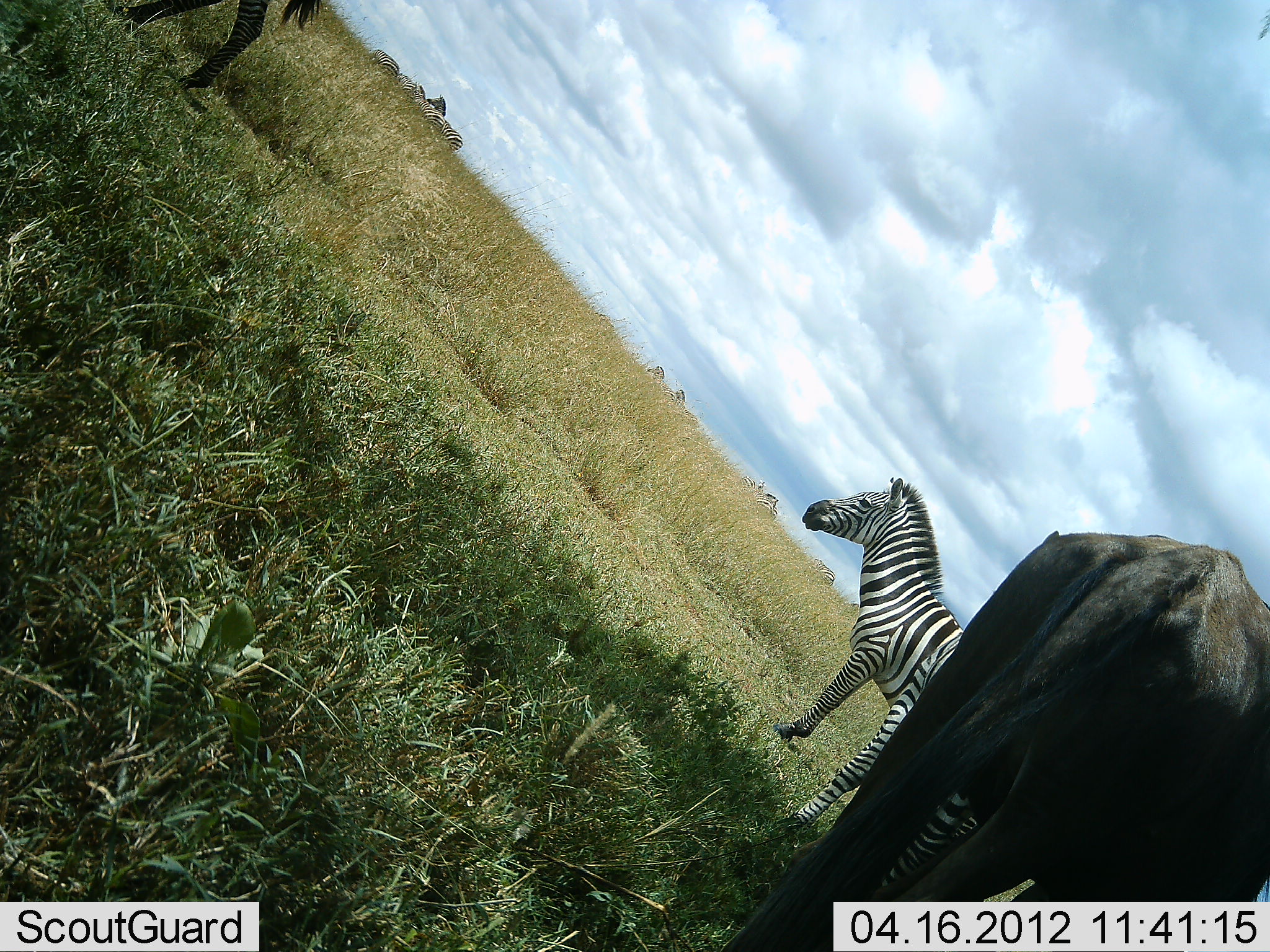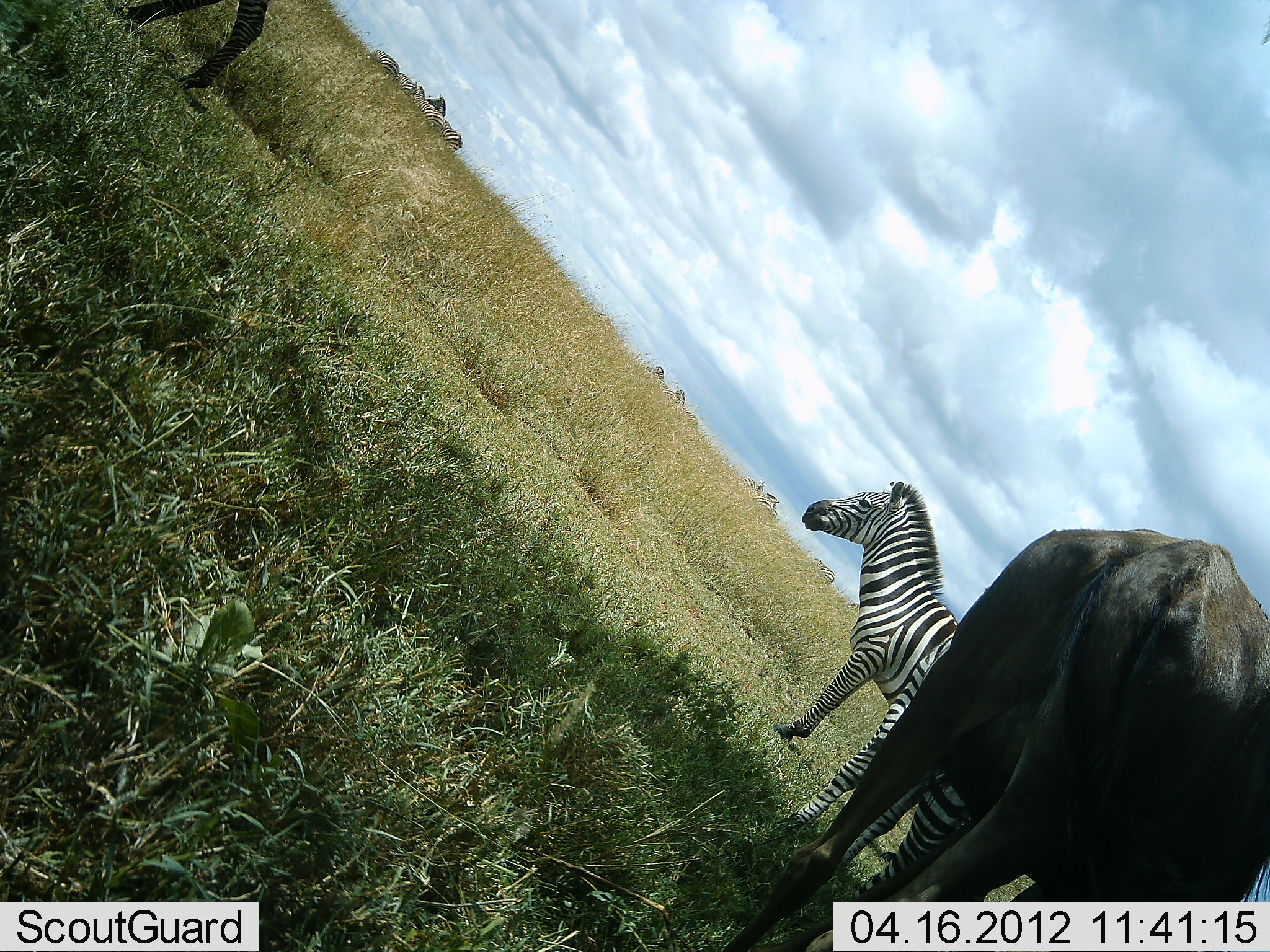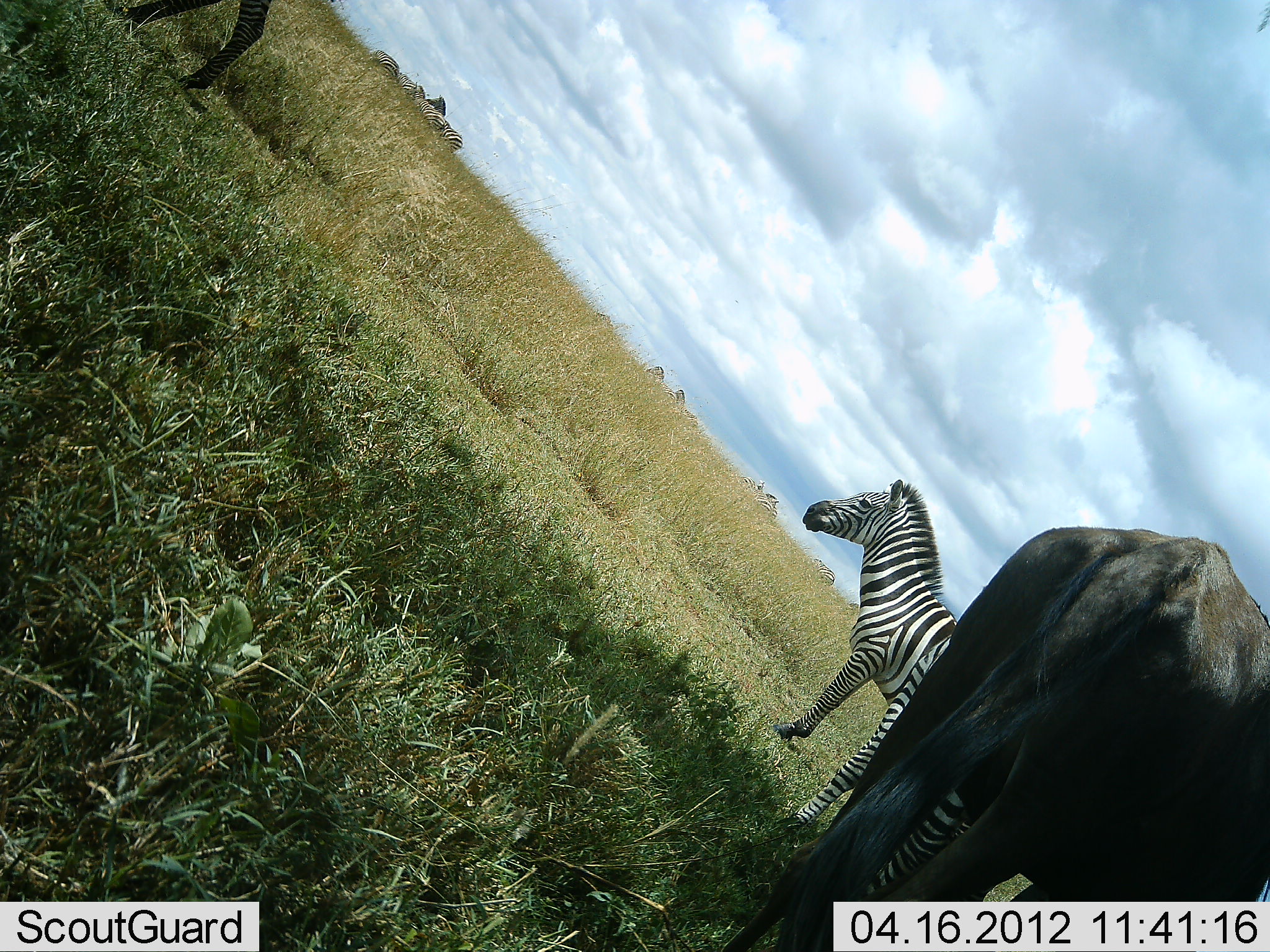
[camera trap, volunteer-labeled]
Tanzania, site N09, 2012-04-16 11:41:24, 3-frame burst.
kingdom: Animalia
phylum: Chordata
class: Mammalia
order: Artiodactyla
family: Bovidae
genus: Connochaetes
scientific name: Connochaetes taurinus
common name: blue wildebeest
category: wildebeest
Wildebeest (blue wildebeest) (Connochaetes taurinus), count 1. Behavior (volunteer vote fractions): standing 76%, resting 0%, moving 10%, interacting 0%. Young present (vote fraction): 0%. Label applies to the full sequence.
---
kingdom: Animalia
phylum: Chordata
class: Mammalia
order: Perissodactyla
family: Equidae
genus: Equus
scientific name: Equus quagga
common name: plains zebra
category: zebra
Zebra (plains zebra) (Equus quagga), count 3. Behavior (volunteer vote fractions): standing 96%, resting 4%, moving 4%, interacting 0%. Young present (vote fraction): 0%. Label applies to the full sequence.